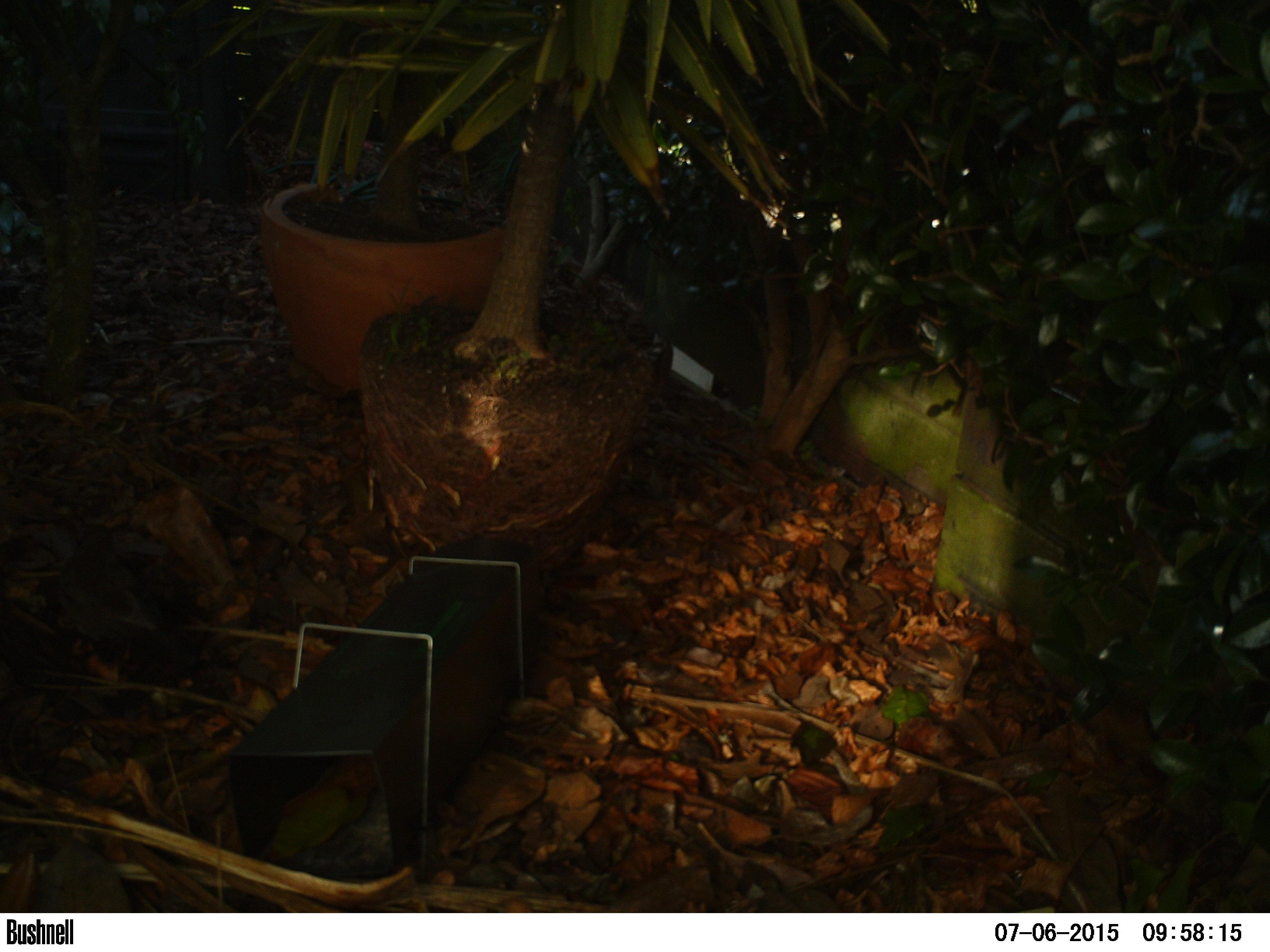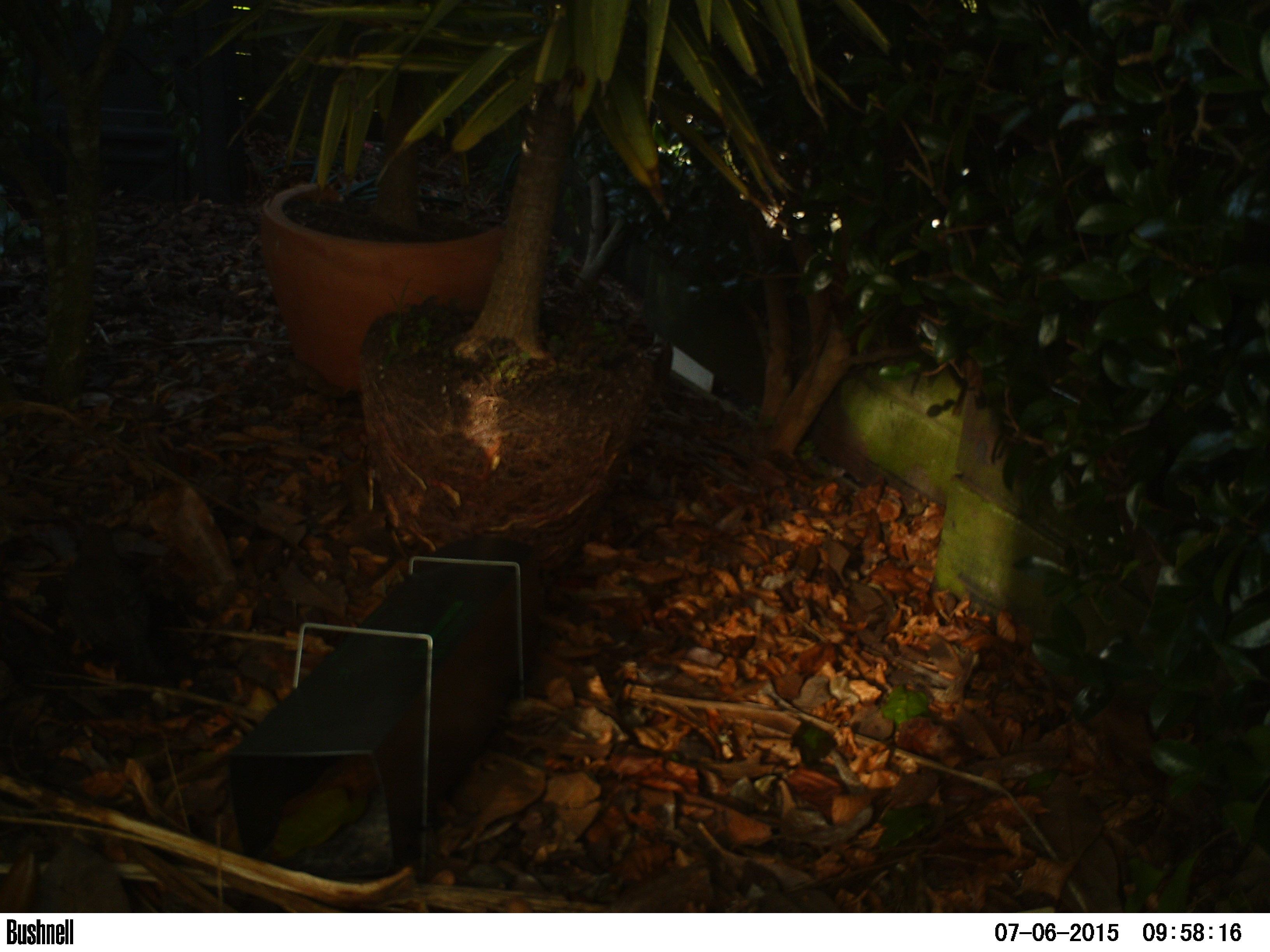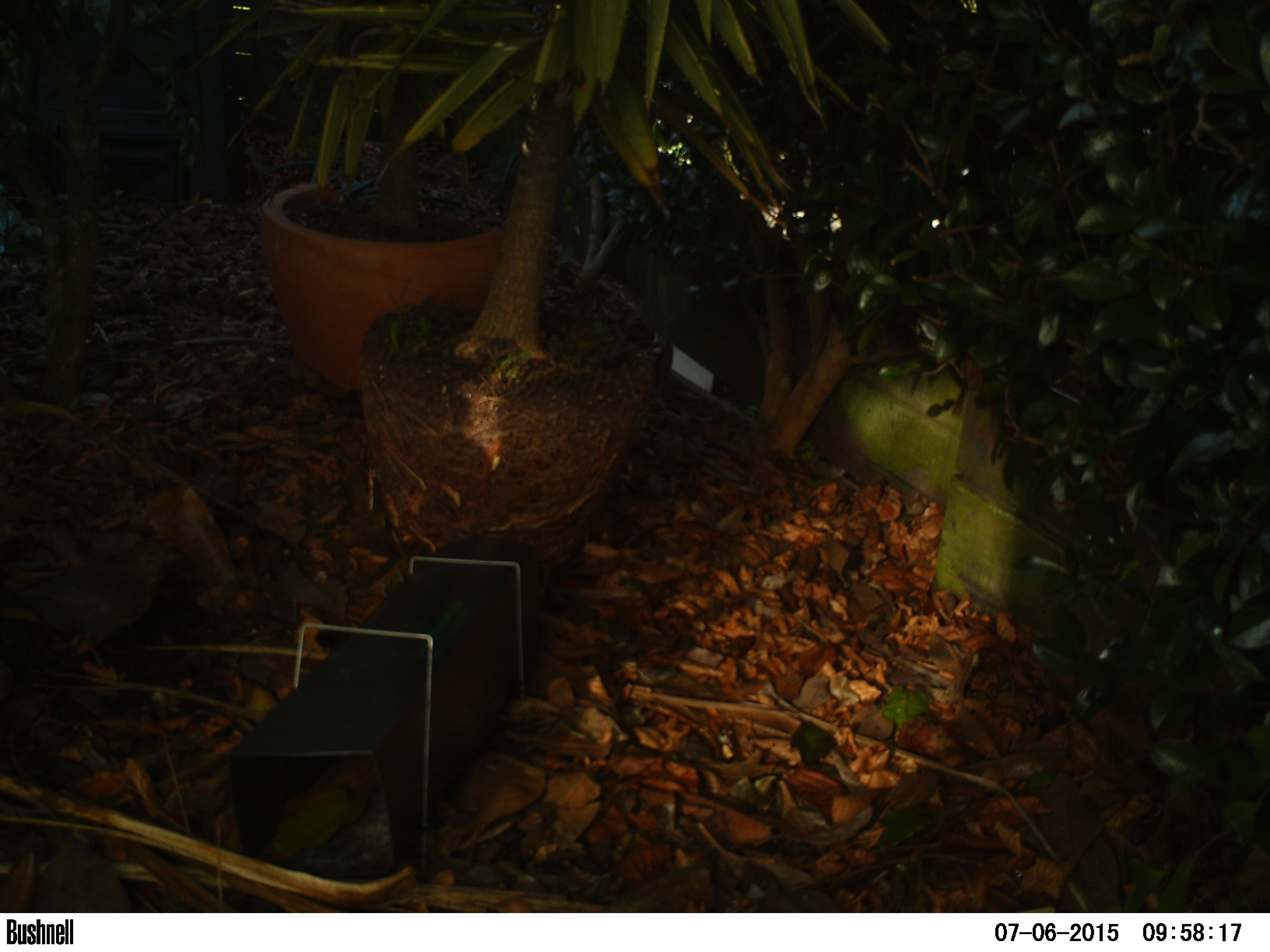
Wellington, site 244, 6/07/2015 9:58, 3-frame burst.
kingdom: Animalia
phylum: Chordata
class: Aves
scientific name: Aves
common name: bird